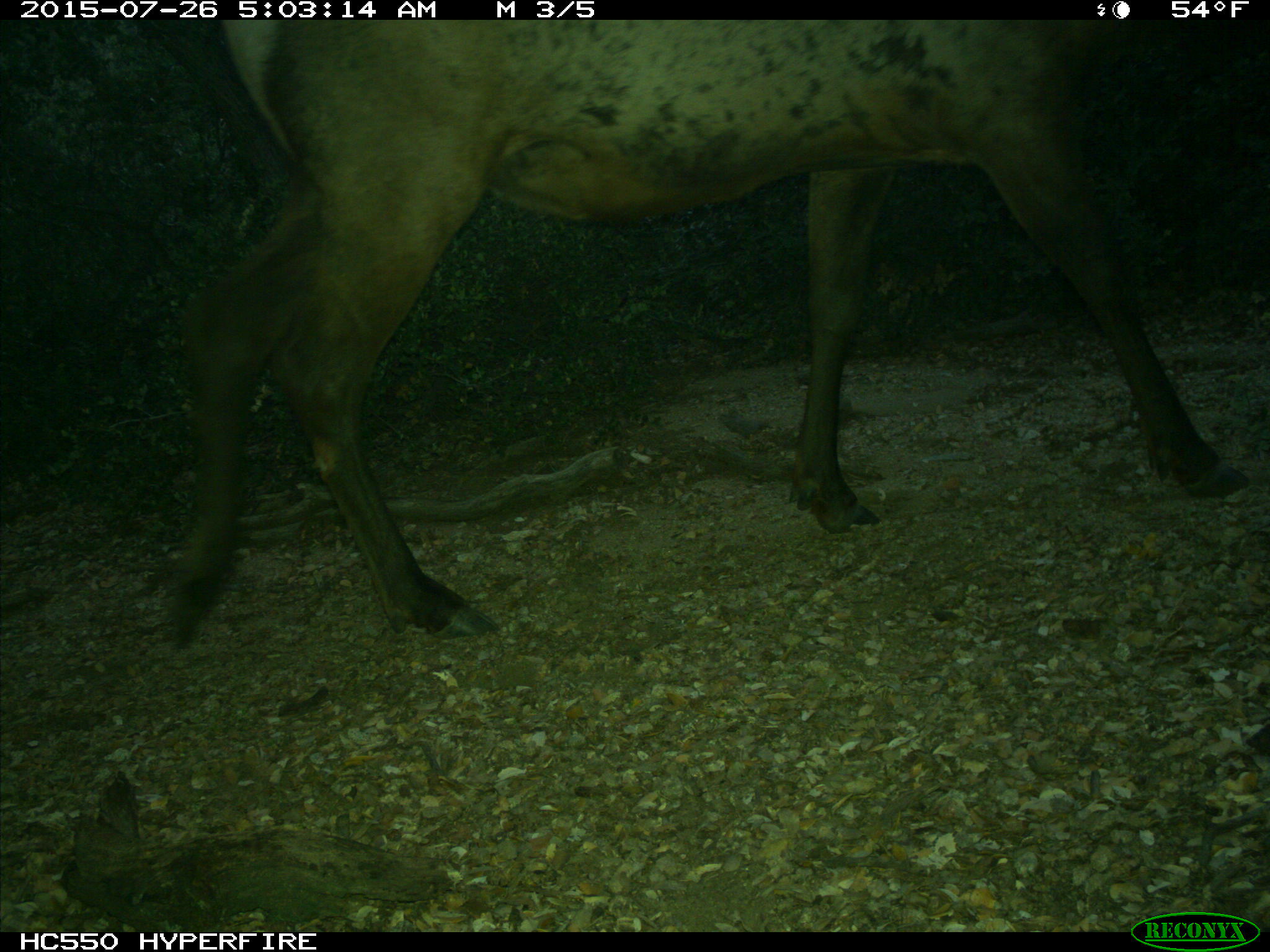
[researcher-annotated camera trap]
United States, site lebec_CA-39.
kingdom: Animalia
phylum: Chordata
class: Mammalia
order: Artiodactyla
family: Cervidae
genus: Cervus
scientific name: Cervus canadensis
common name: elk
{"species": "Cervus canadensis (elk)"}